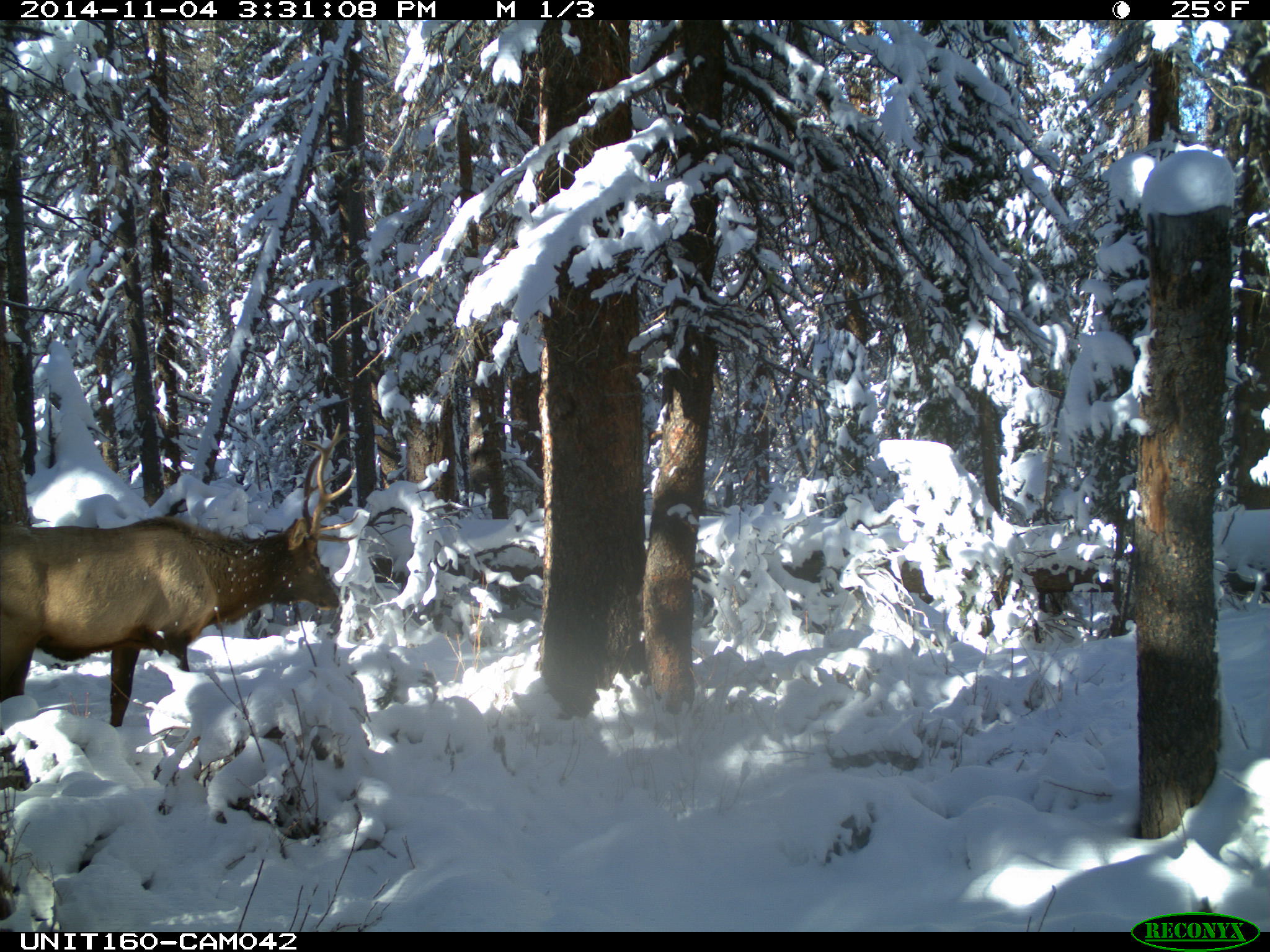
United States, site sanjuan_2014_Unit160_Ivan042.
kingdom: Animalia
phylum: Chordata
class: Mammalia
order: Artiodactyla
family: Cervidae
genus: Cervus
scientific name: Cervus elaphus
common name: red deer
Cervus elaphus (red deer).